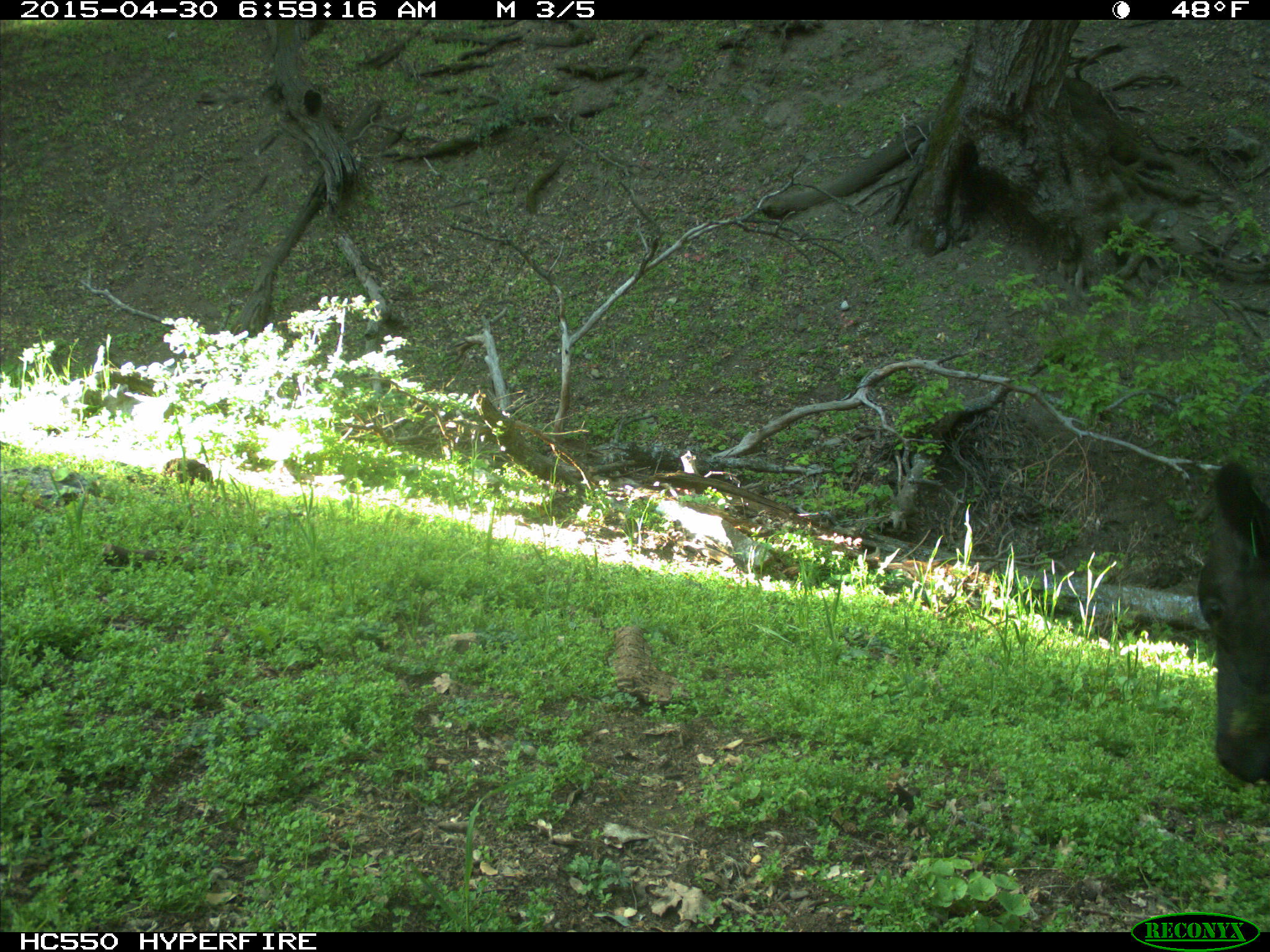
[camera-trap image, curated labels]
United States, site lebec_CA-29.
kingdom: Animalia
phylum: Chordata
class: Mammalia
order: Artiodactyla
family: Bovidae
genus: Bos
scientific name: Bos taurus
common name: domestic cow